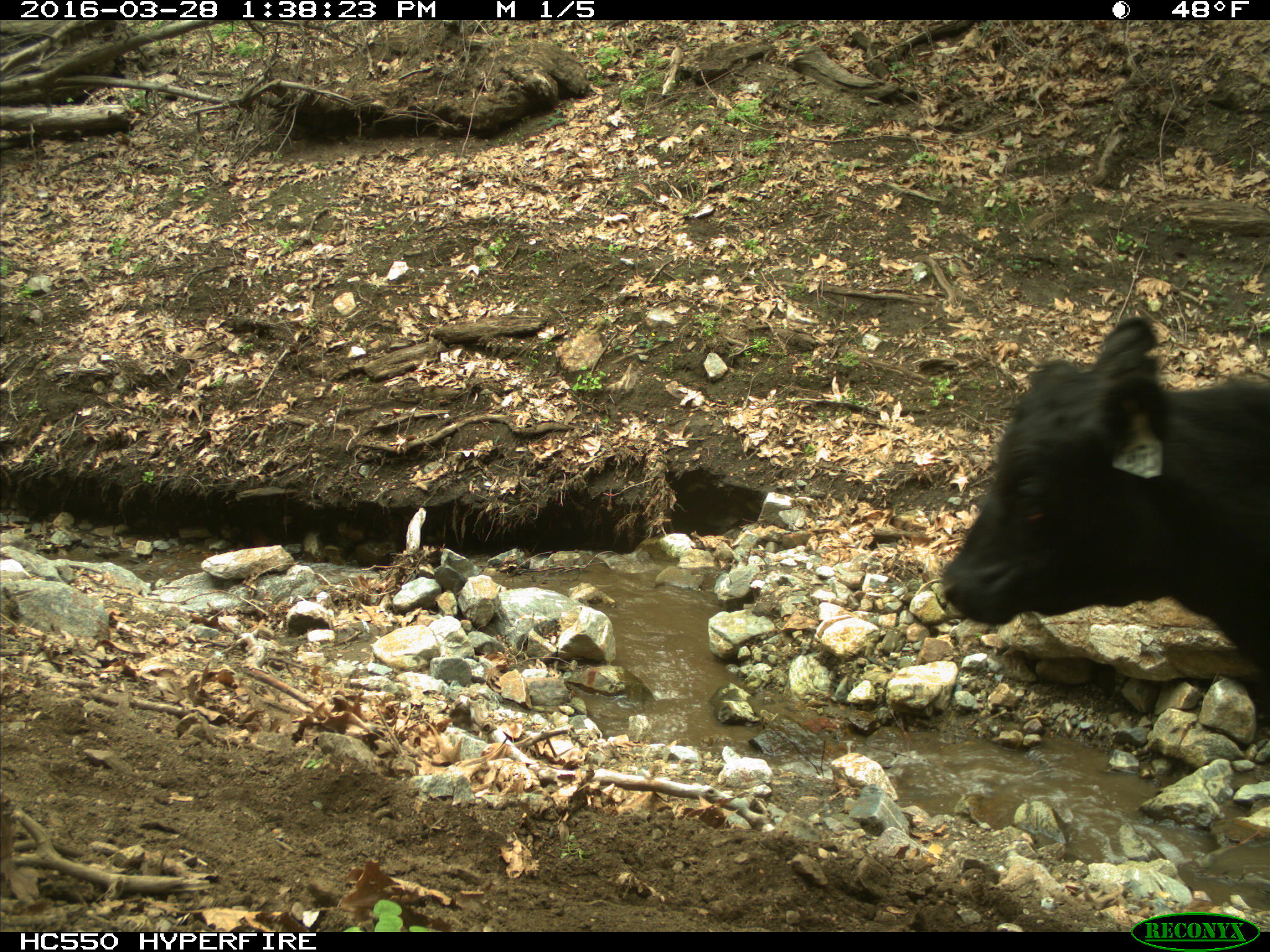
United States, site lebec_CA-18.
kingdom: Animalia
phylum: Chordata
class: Mammalia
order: Artiodactyla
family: Bovidae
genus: Bos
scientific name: Bos taurus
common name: domestic cow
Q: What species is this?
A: Bos taurus (domestic cow).